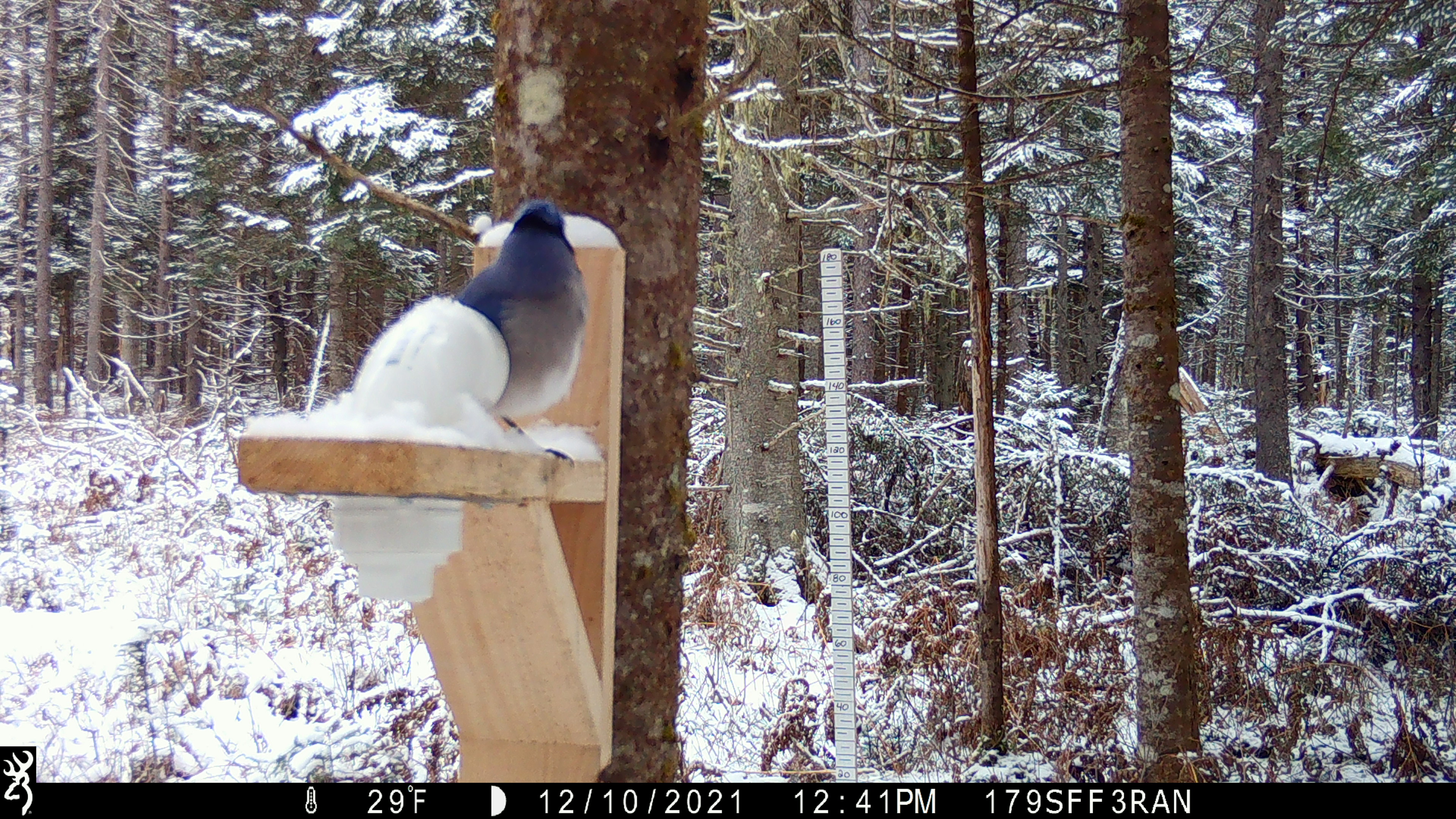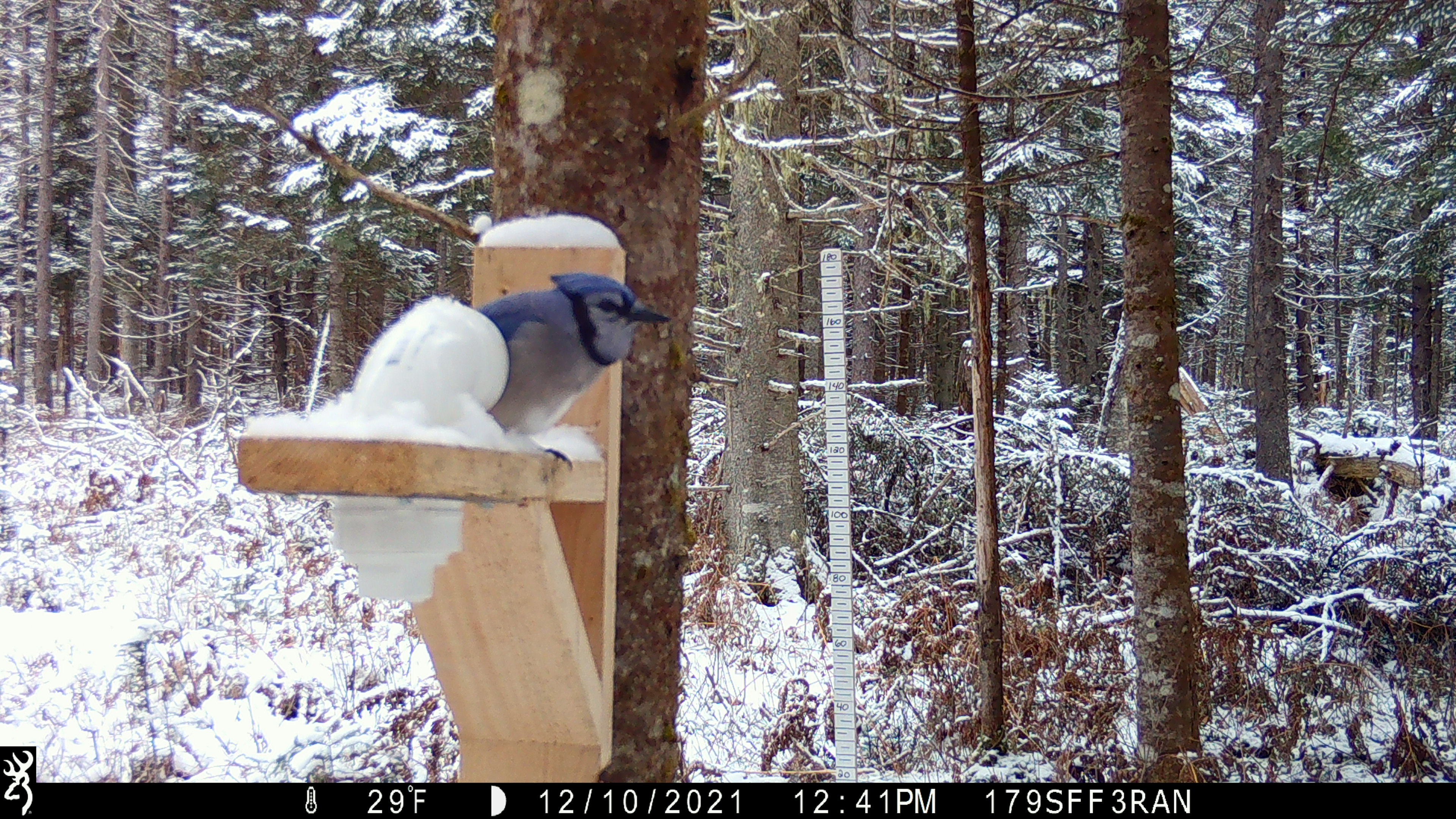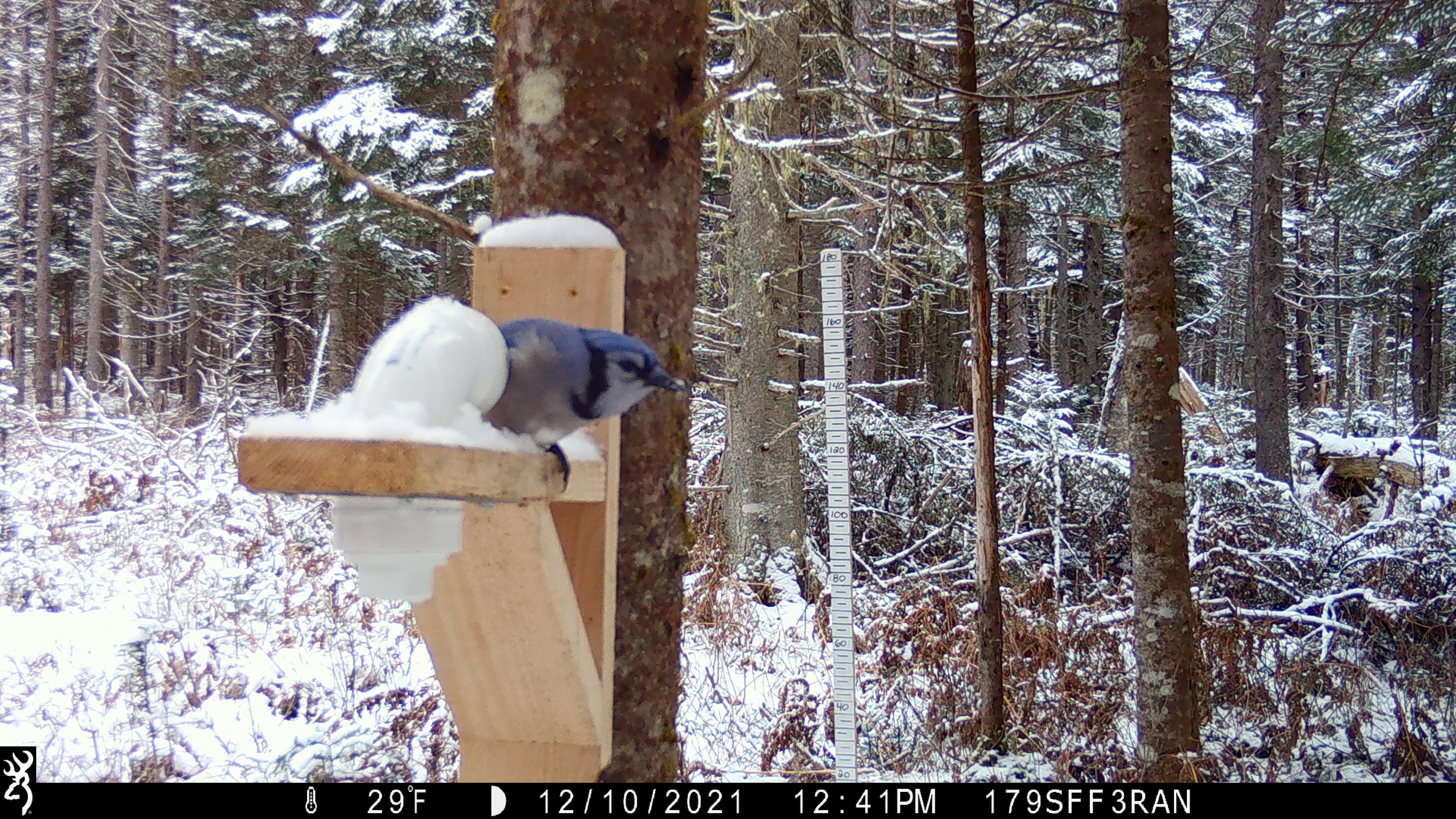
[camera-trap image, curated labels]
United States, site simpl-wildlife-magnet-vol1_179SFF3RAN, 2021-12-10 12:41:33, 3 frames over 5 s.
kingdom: Animalia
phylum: Chordata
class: Aves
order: Passeriformes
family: Corvidae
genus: Cyanocitta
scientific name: Cyanocitta cristata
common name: blue jay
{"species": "blue jay (Cyanocitta cristata)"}